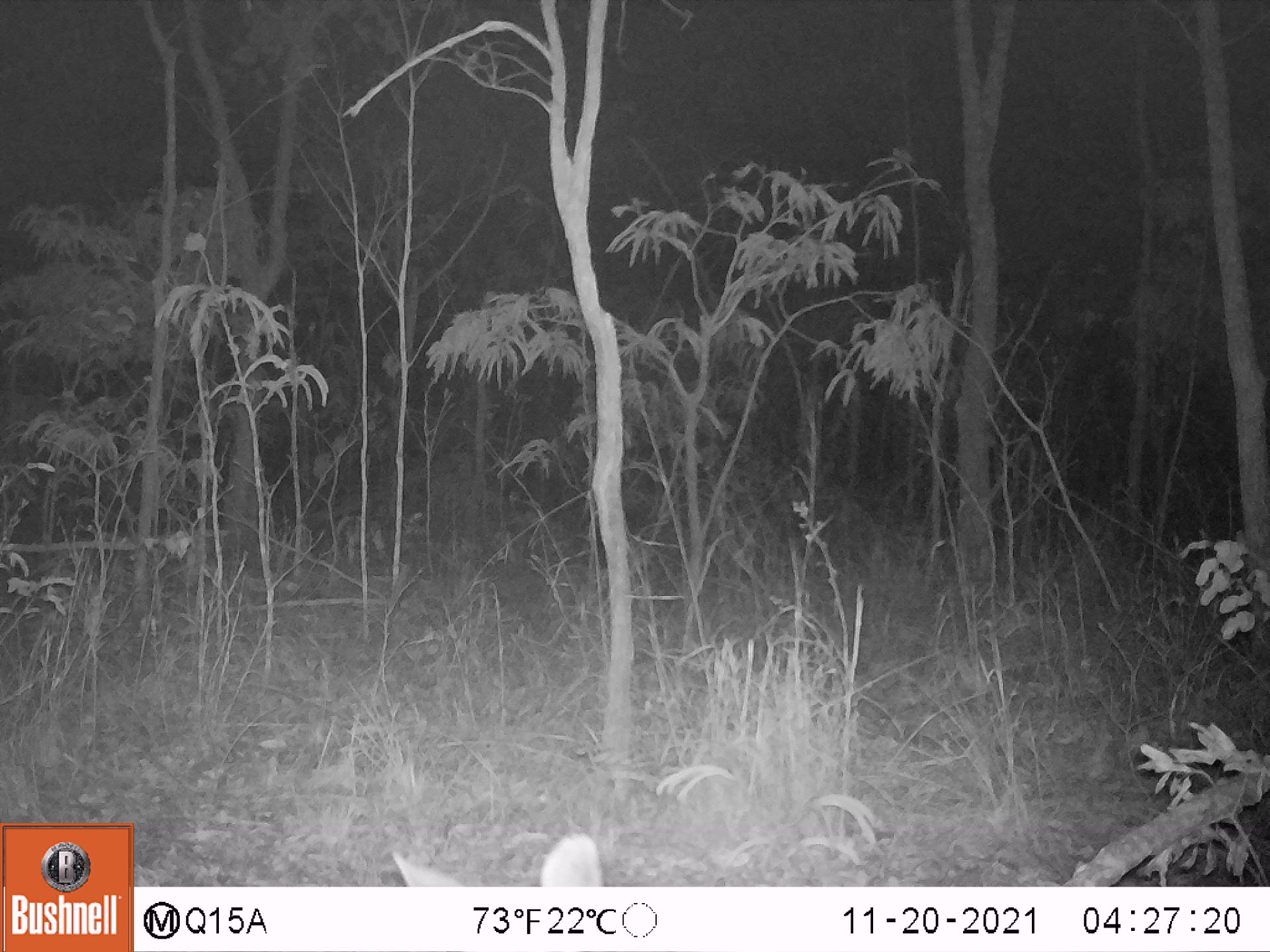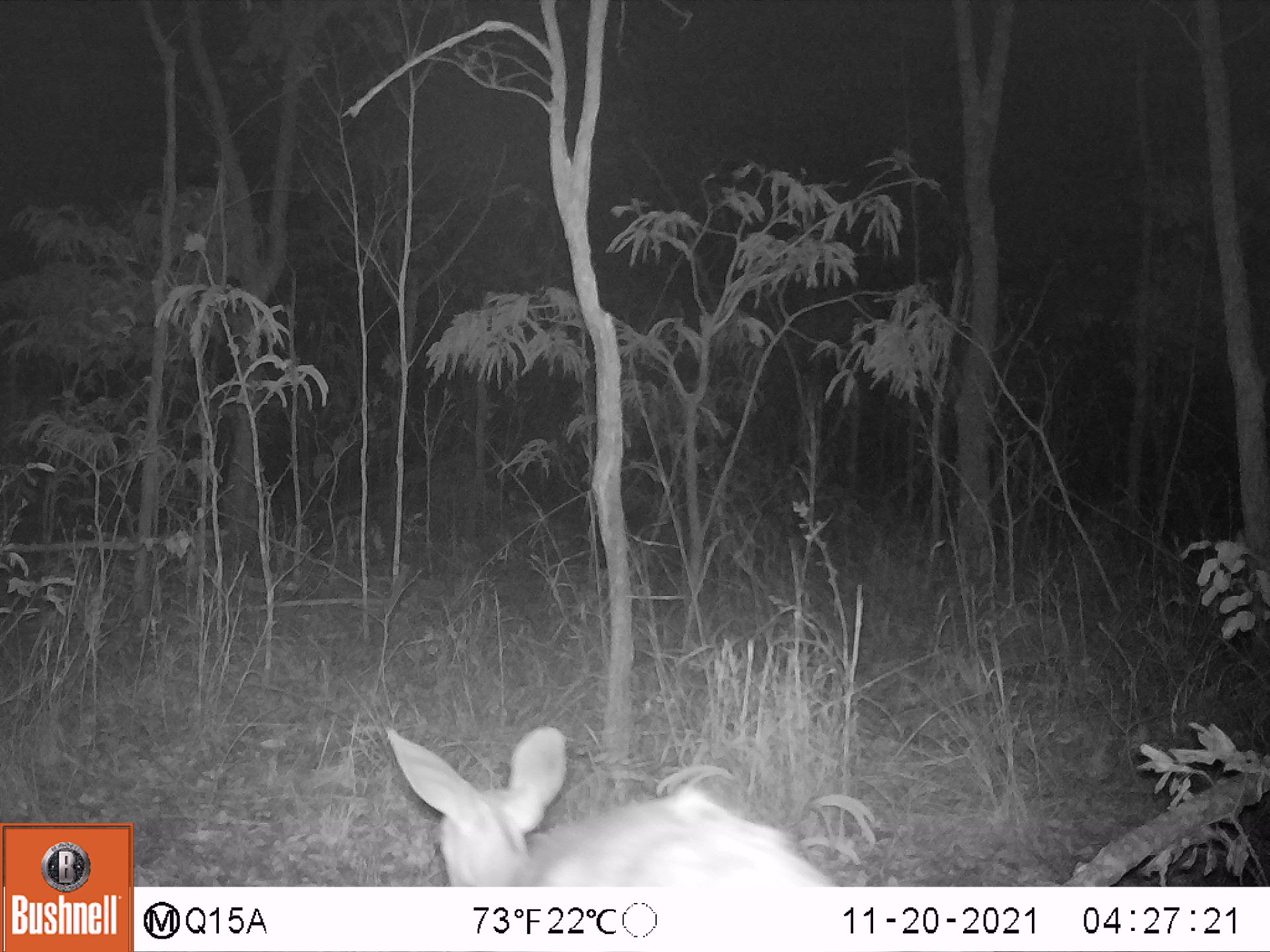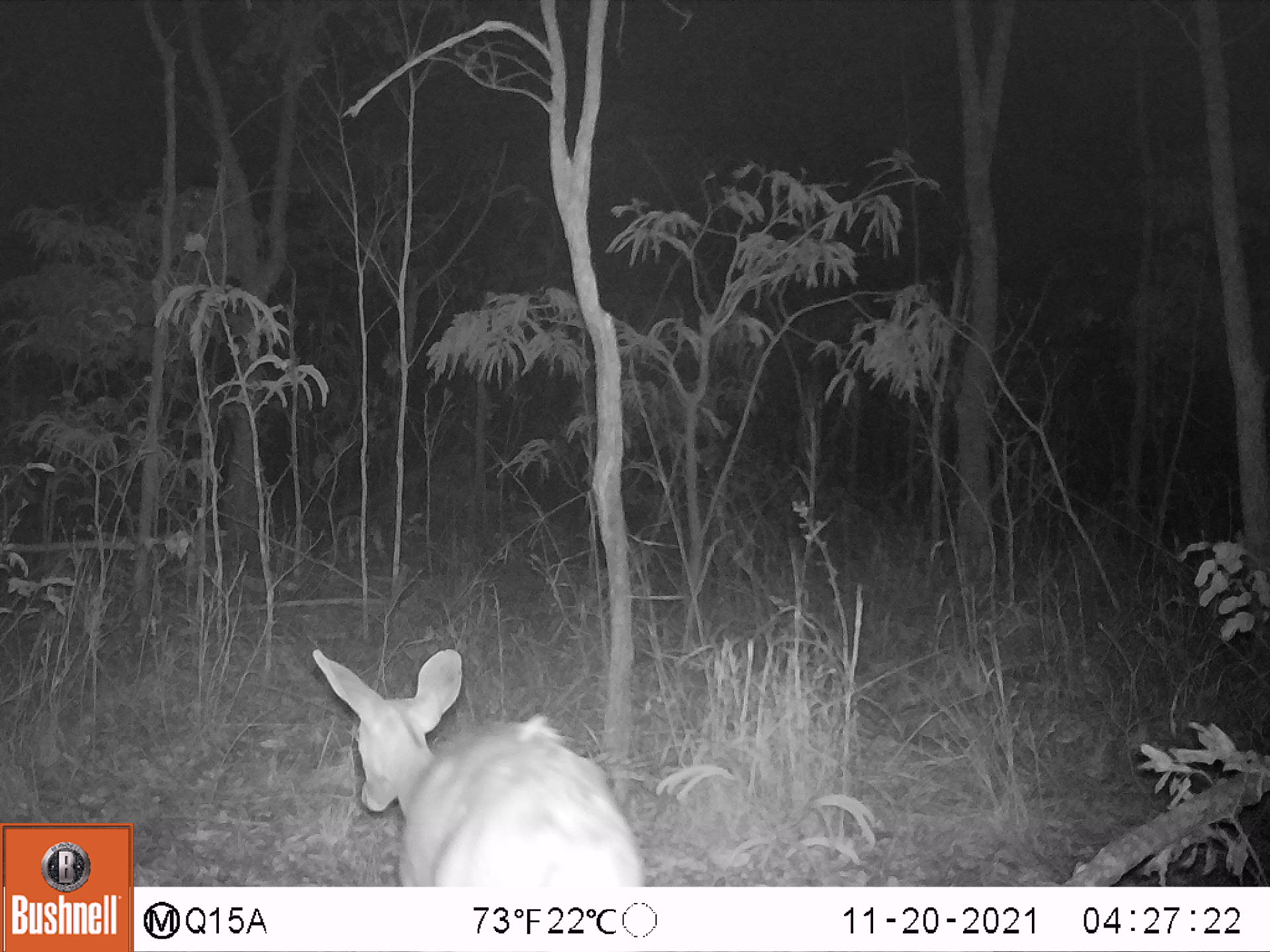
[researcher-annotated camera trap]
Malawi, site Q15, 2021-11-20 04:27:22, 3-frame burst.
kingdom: Animalia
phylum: Chordata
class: Mammalia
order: Artiodactyla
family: Bovidae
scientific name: Antilopinae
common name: small antelope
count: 1